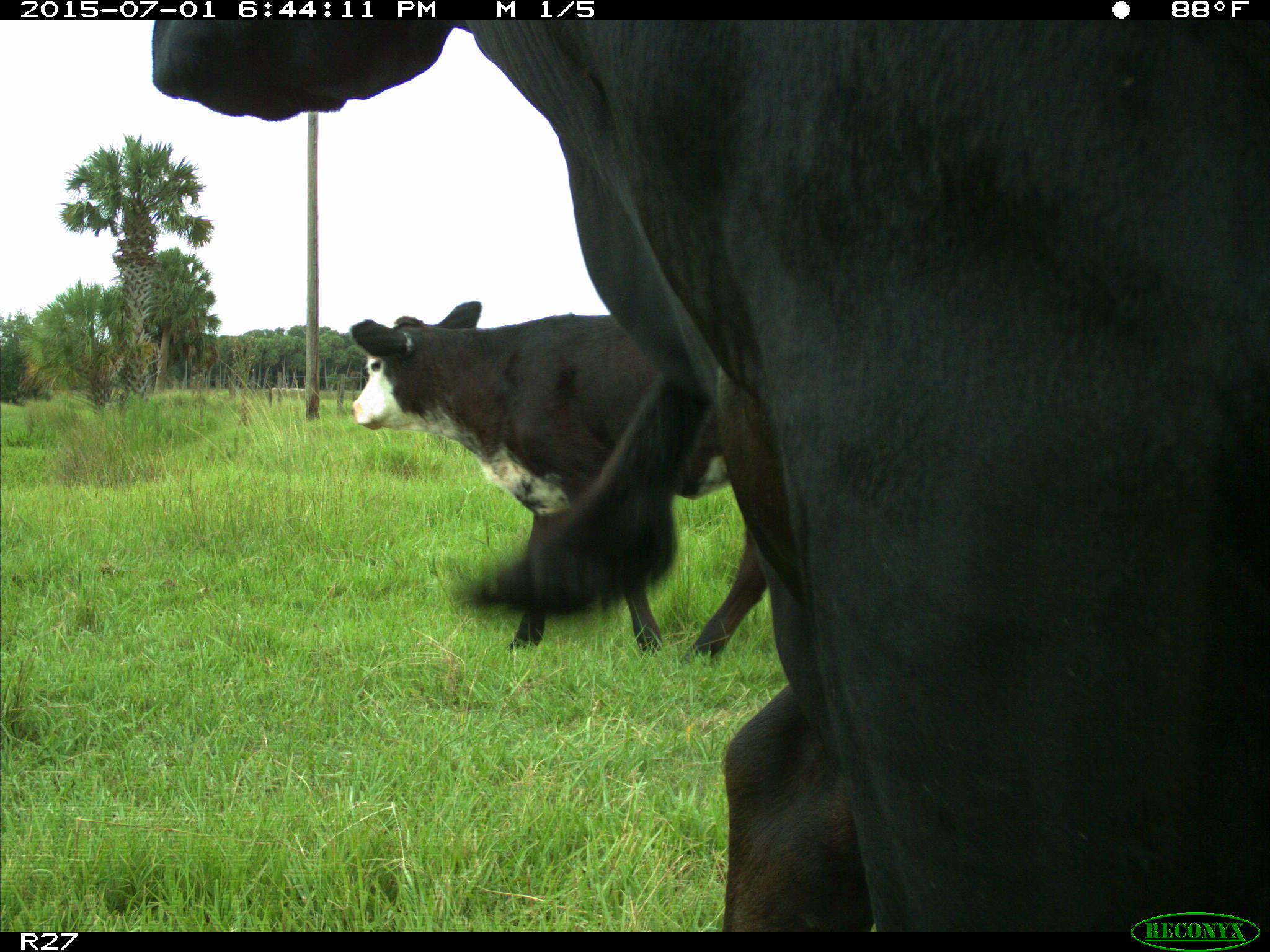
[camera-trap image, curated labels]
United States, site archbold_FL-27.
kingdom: Animalia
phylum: Chordata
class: Mammalia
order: Artiodactyla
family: Bovidae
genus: Bos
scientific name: Bos taurus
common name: domestic cow